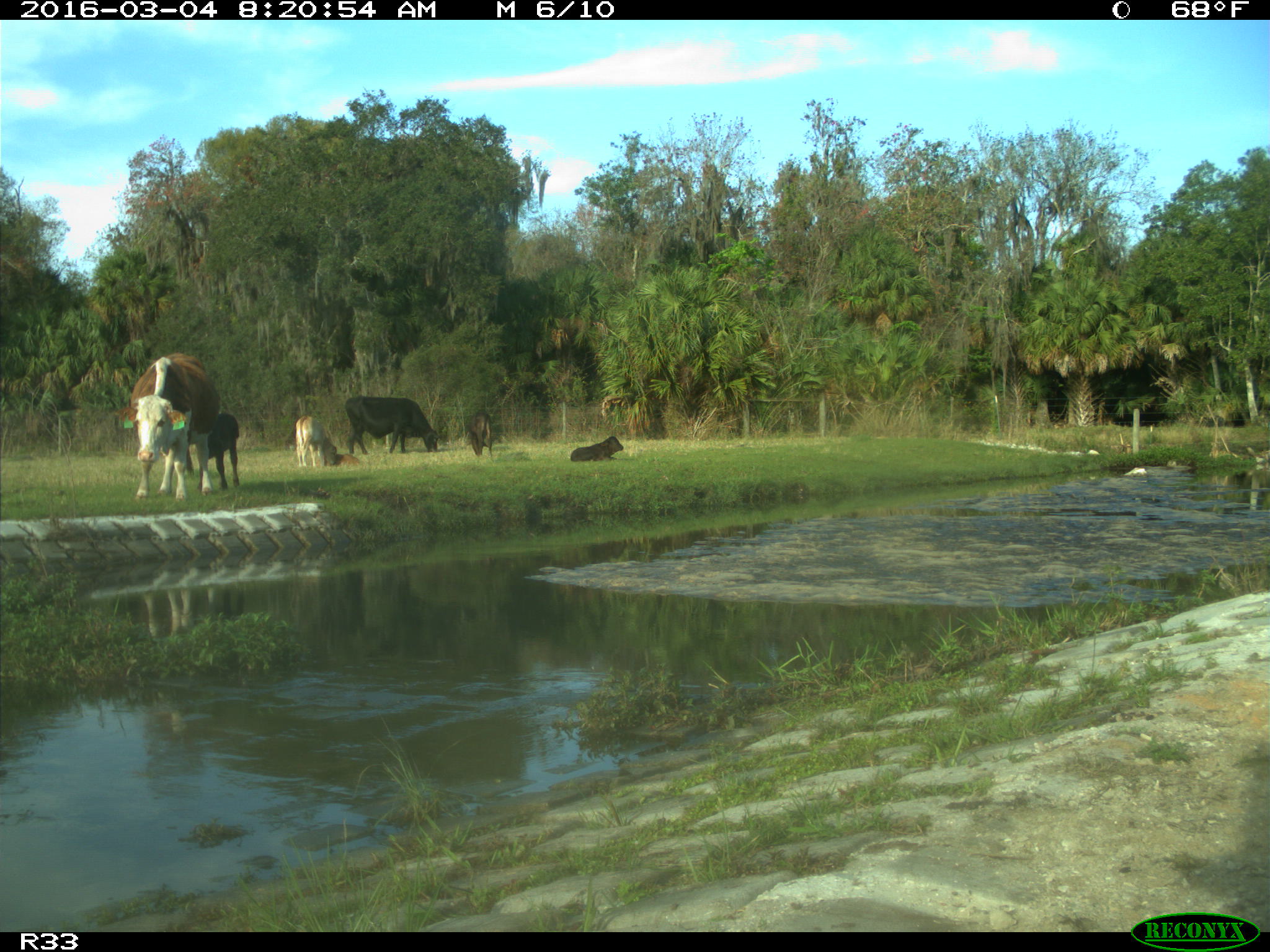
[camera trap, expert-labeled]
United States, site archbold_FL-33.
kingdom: Animalia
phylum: Chordata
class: Mammalia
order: Artiodactyla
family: Bovidae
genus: Bos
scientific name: Bos taurus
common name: domestic cow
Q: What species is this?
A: Bos taurus (domestic cow).